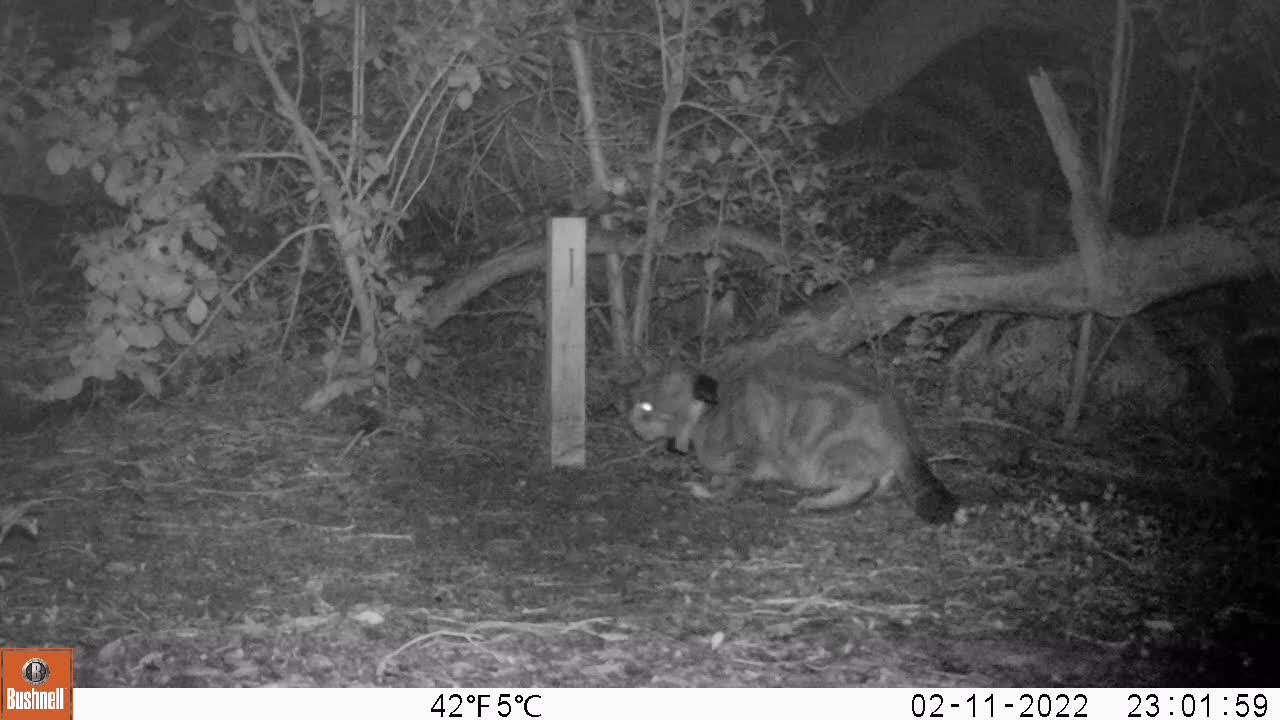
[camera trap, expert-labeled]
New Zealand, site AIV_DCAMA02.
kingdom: Animalia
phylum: Chordata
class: Mammalia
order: Carnivora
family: Felidae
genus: Felis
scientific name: Felis catus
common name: domestic cat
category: cat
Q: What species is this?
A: Cat (domestic cat) (Felis catus).